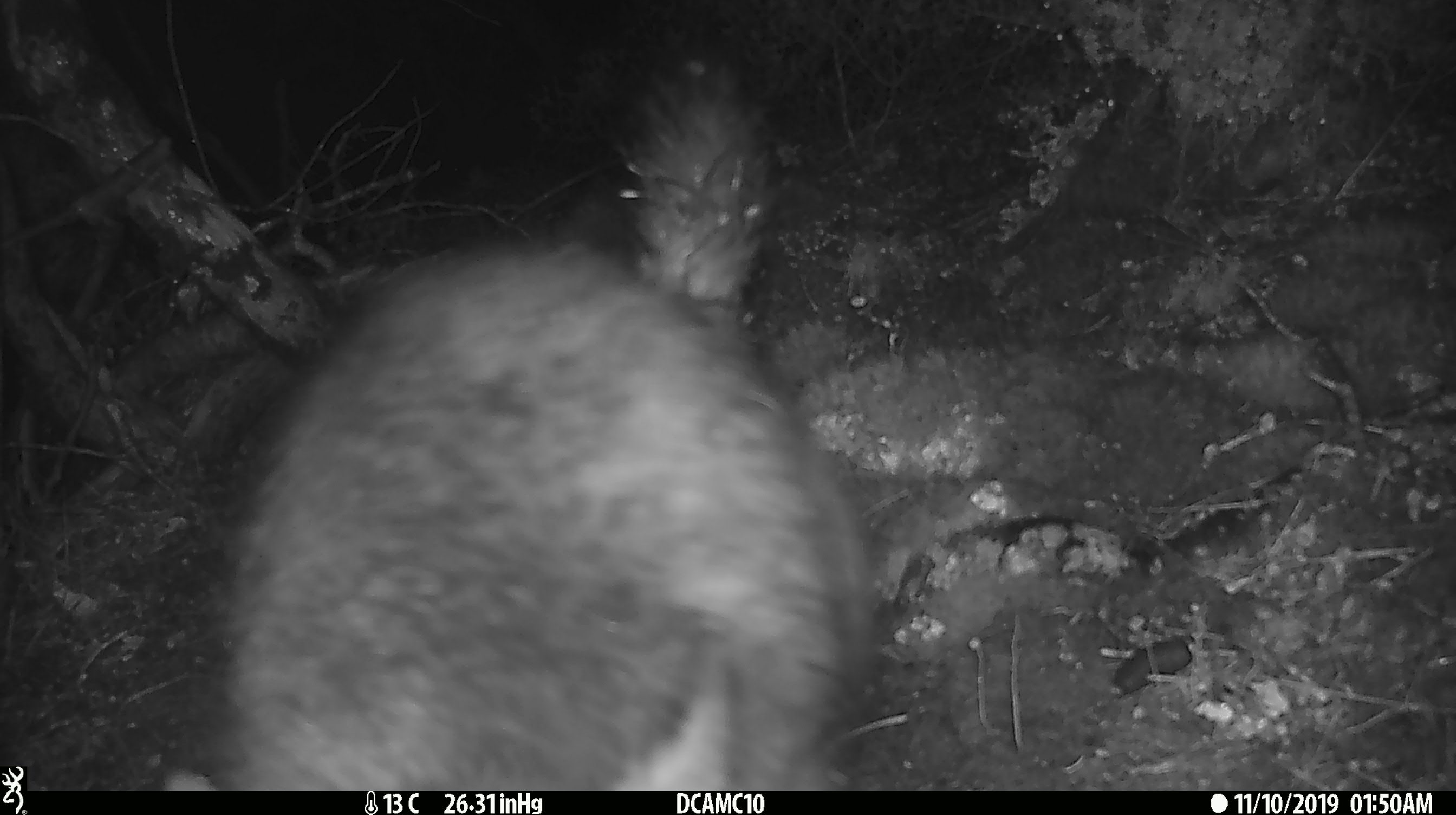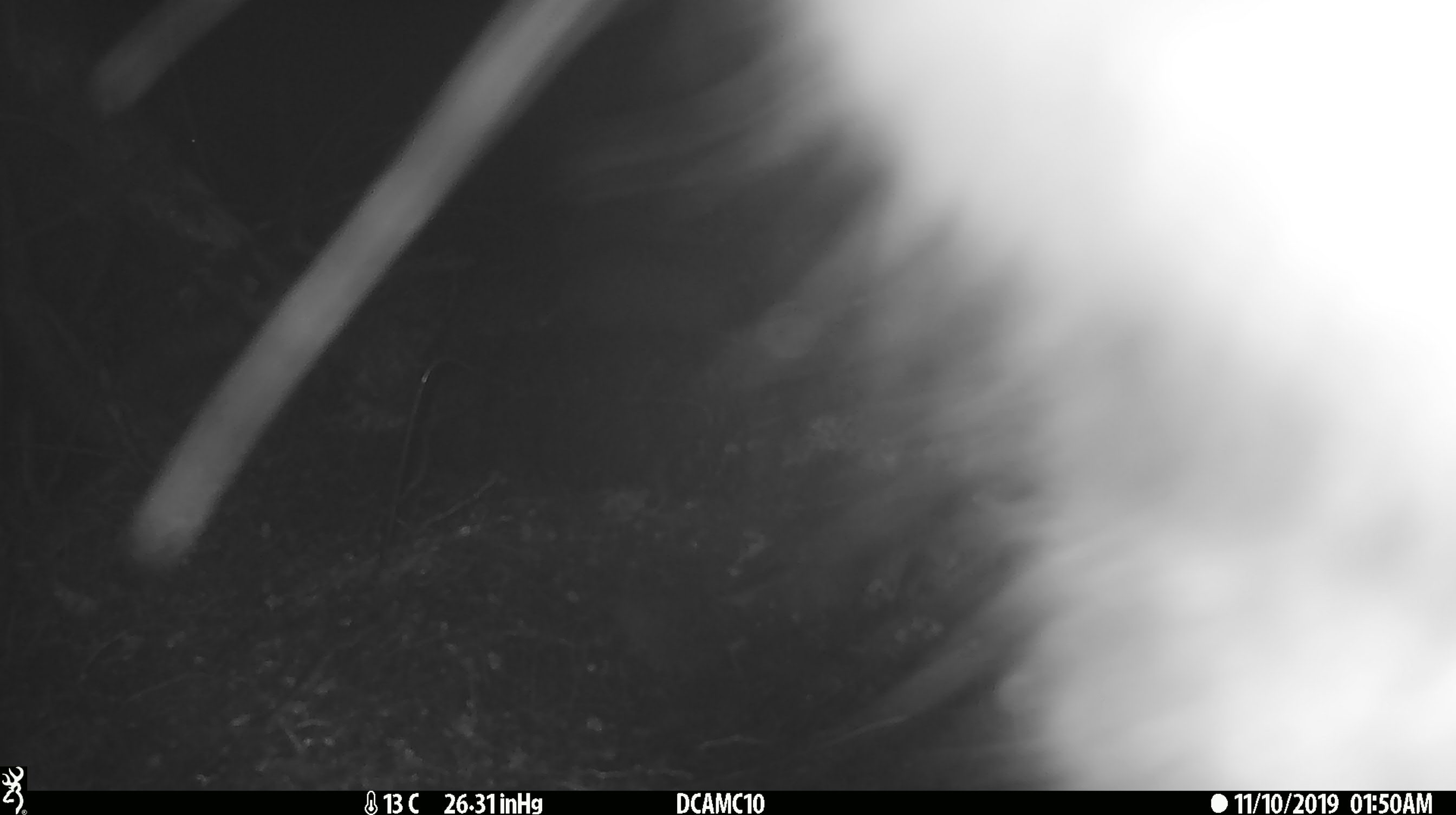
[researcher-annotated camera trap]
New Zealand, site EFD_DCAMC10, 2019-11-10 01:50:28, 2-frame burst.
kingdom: Animalia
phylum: Chordata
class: Mammalia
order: Diprotodontia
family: Phalangeridae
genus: Trichosurus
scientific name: Trichosurus vulpecula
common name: common brushtail possum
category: possum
Possum (common brushtail possum) (Trichosurus vulpecula).